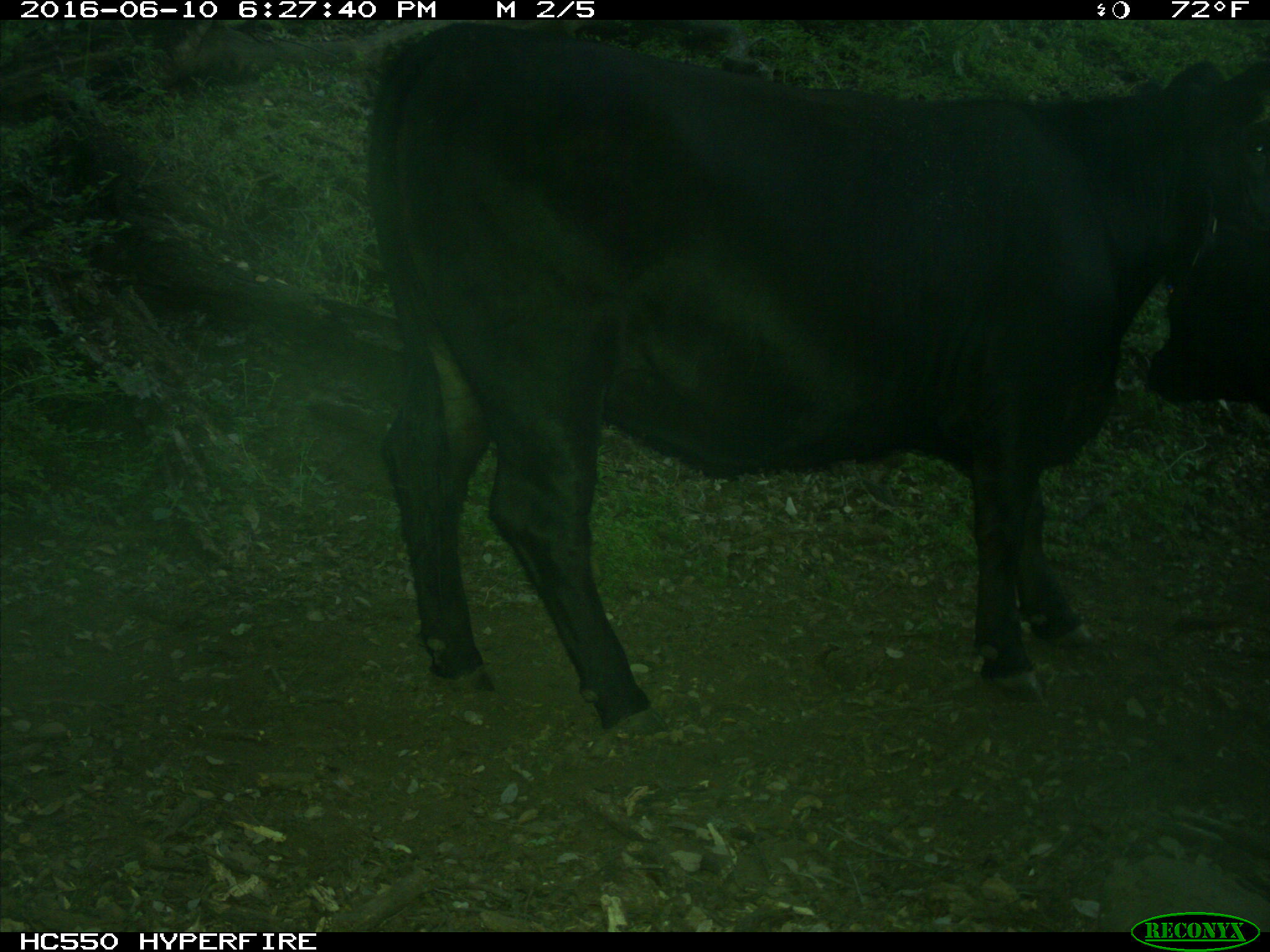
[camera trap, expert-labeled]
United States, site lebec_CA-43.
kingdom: Animalia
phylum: Chordata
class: Mammalia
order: Artiodactyla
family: Bovidae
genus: Bos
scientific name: Bos taurus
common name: domestic cow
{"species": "Bos taurus (domestic cow)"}